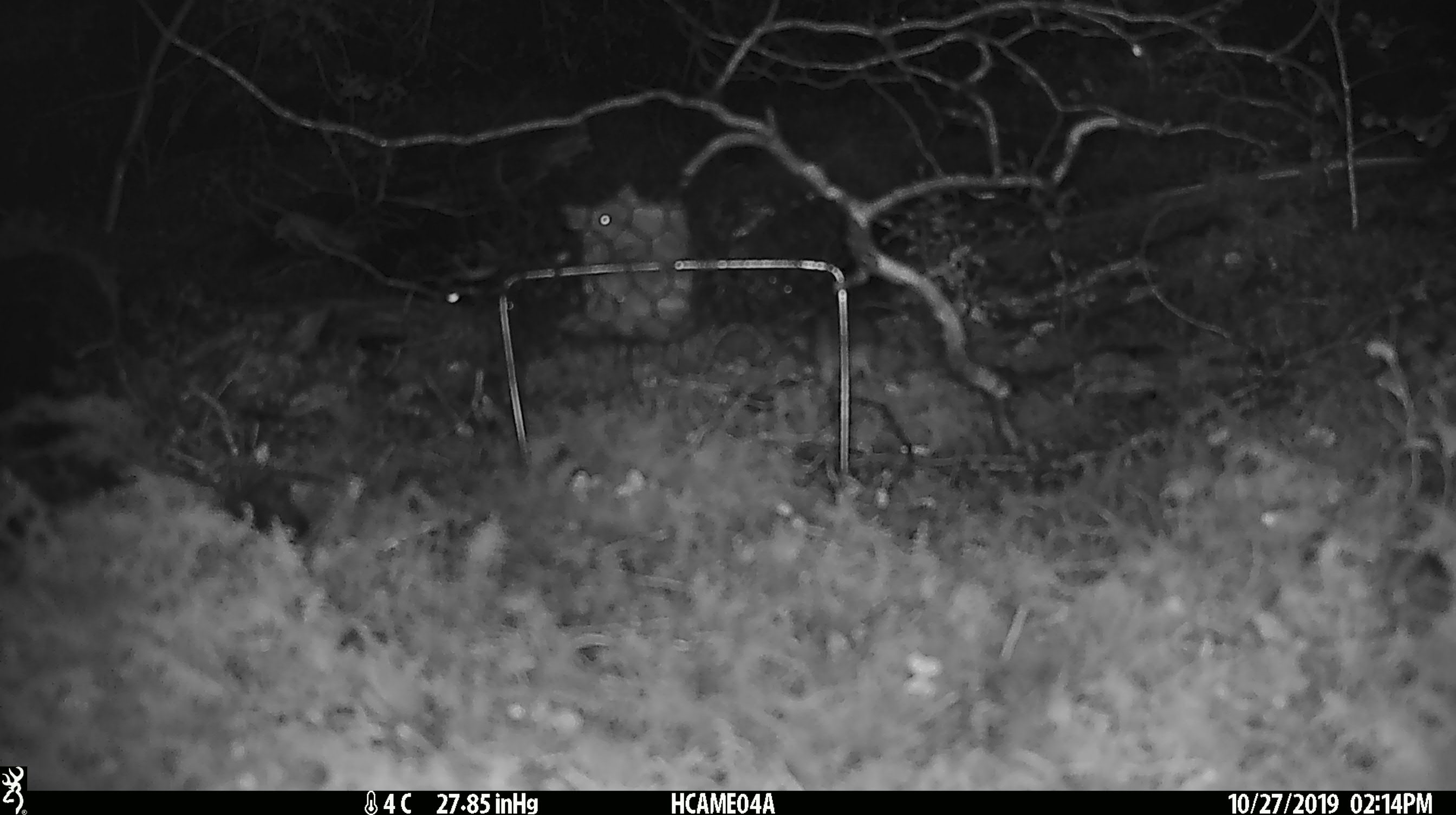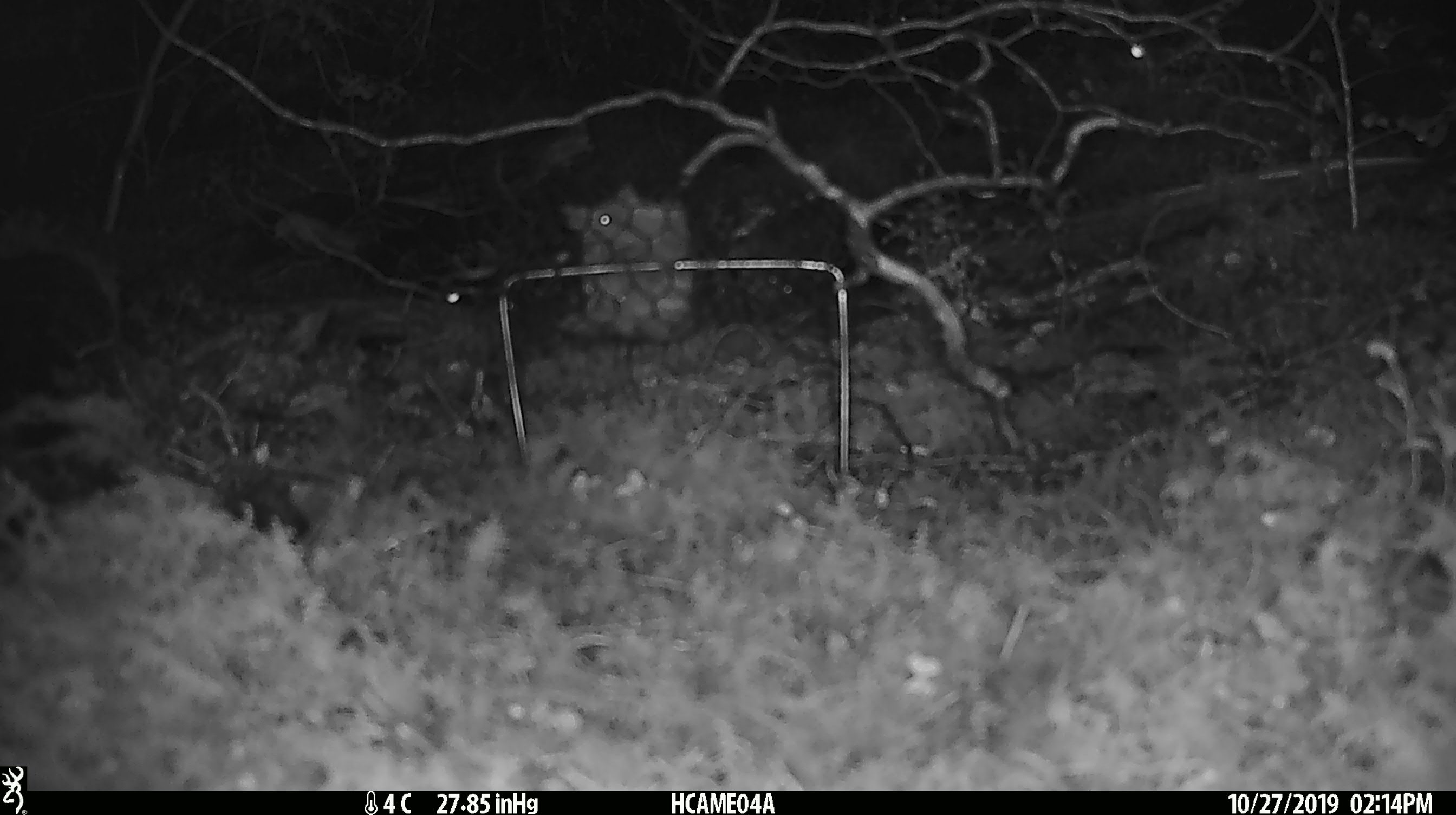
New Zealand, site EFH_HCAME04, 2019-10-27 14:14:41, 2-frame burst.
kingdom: Animalia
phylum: Chordata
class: Mammalia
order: Rodentia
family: Muridae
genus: Mus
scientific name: Mus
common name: mouse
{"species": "mouse (Mus)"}